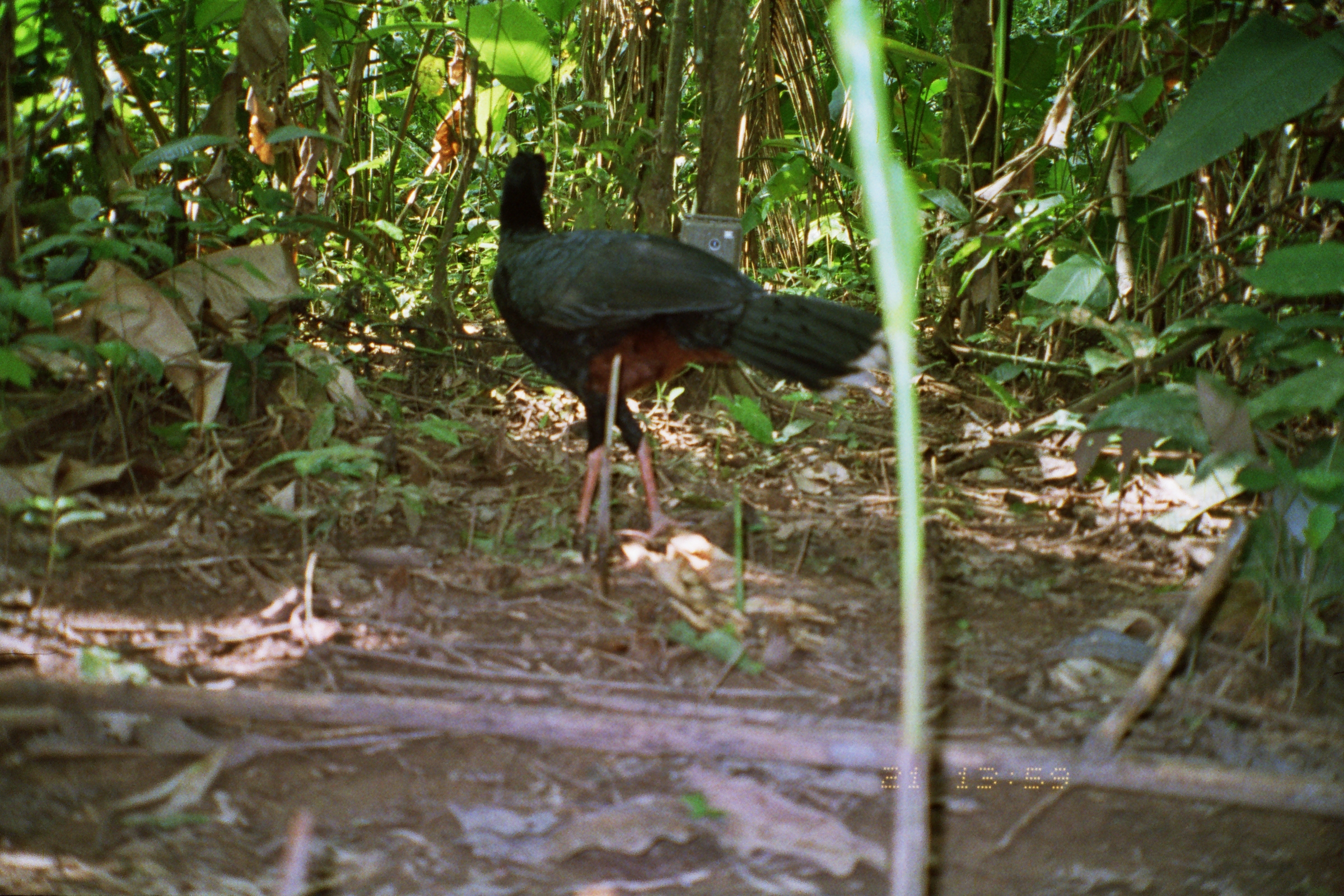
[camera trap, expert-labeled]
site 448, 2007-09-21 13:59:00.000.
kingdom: Animalia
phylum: Chordata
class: Aves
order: Galliformes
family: Cracidae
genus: Mitu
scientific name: Mitu tuberosum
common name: razor-billed curassow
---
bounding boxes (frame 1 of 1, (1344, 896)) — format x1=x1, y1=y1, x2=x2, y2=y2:
mitu tuberosum: x1=484, y1=141, x2=885, y2=546